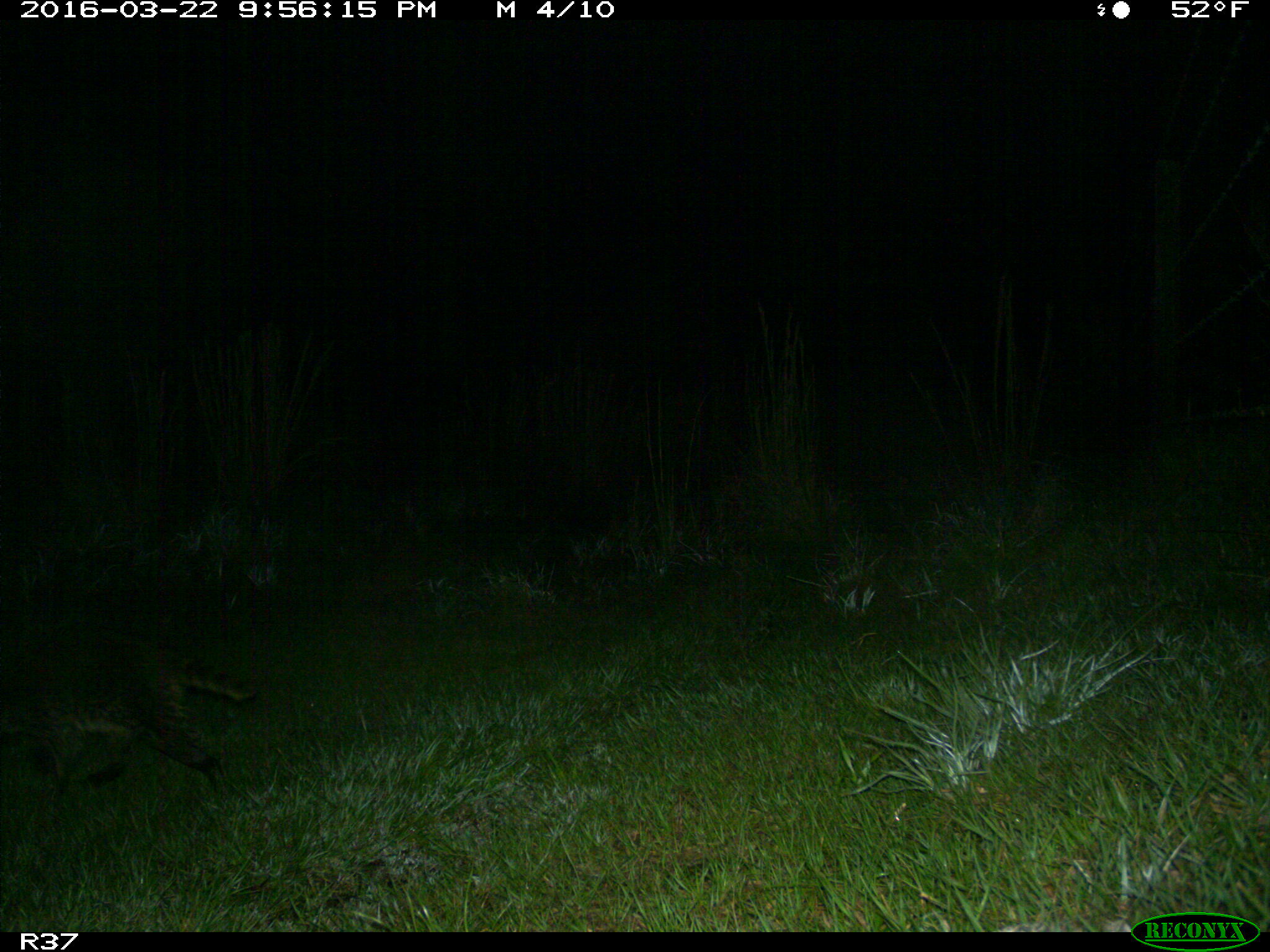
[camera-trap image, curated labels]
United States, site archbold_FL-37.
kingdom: Animalia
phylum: Chordata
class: Mammalia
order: Carnivora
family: Procyonidae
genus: Procyon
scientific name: Procyon lotor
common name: common raccoon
Procyon lotor (common raccoon).